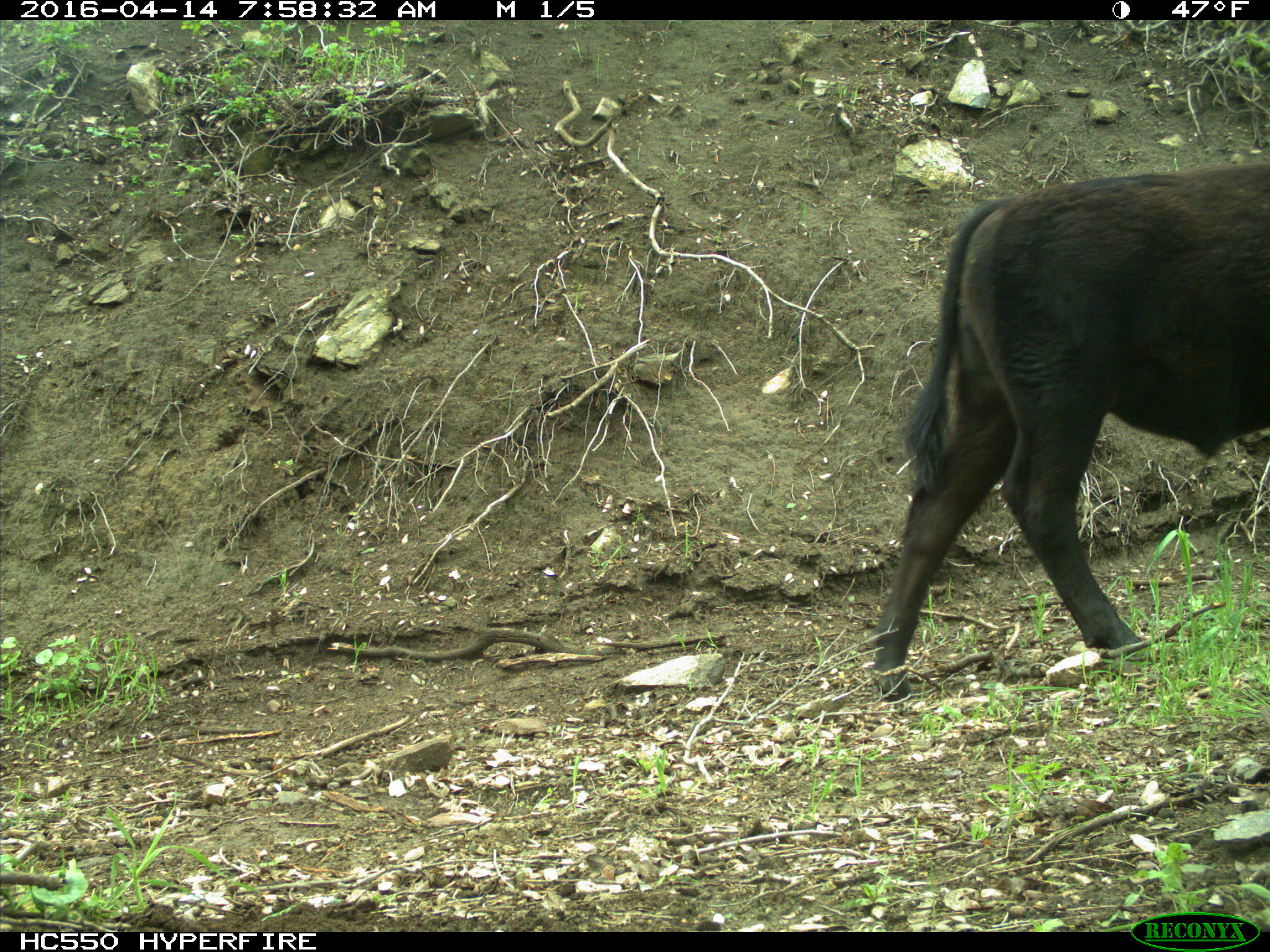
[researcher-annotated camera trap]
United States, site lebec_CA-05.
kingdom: Animalia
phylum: Chordata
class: Mammalia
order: Artiodactyla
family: Bovidae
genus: Bos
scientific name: Bos taurus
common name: domestic cow